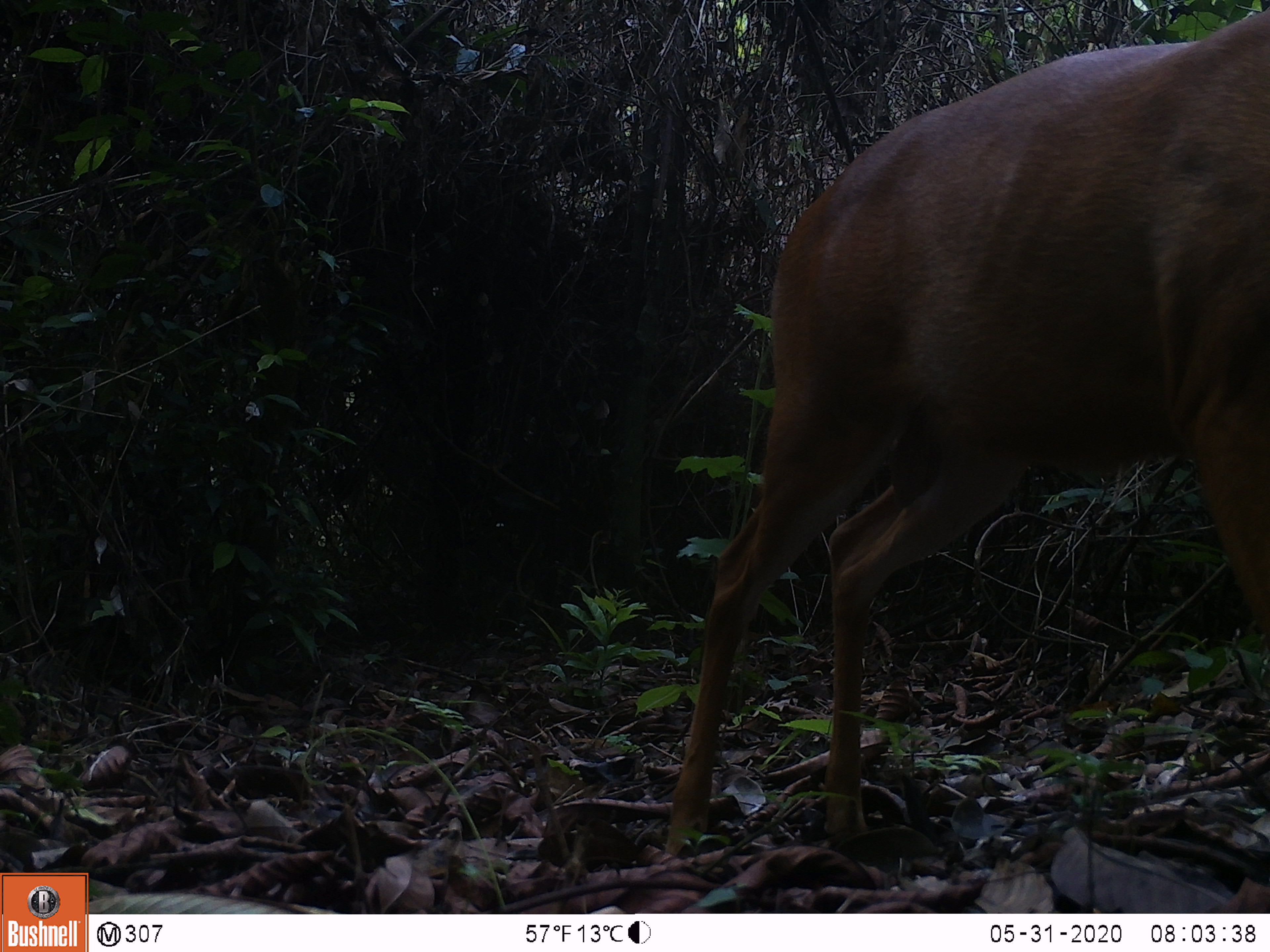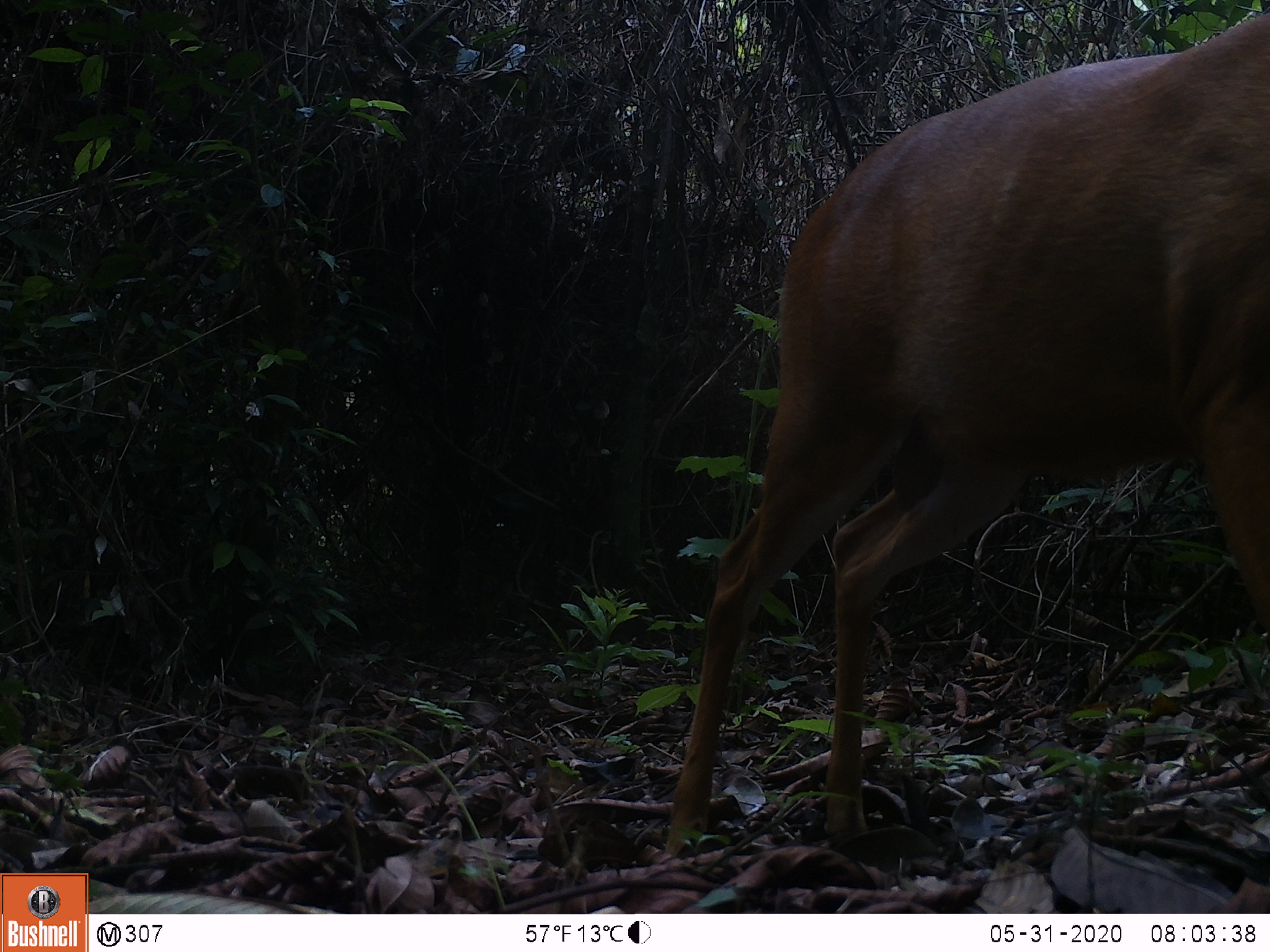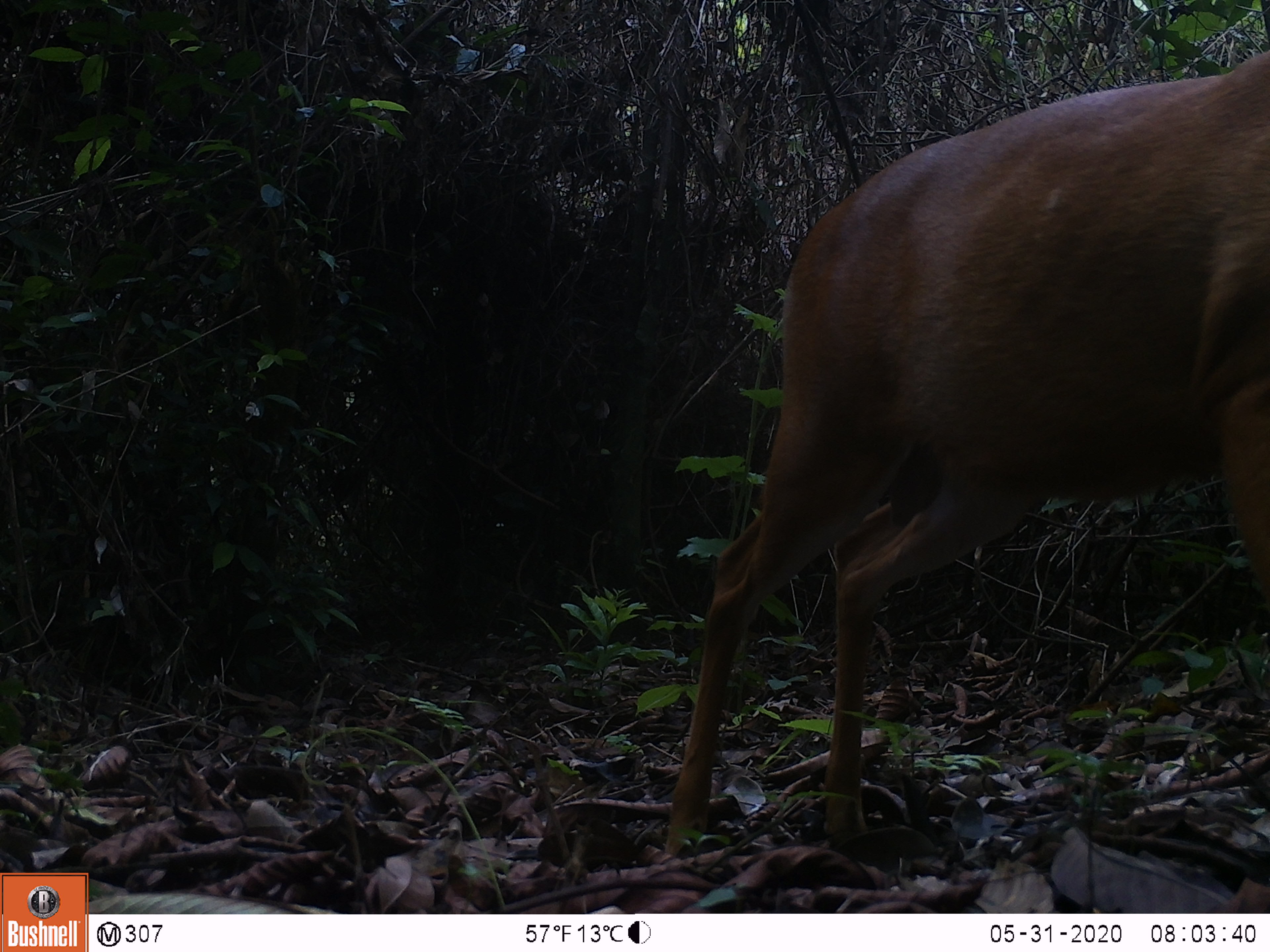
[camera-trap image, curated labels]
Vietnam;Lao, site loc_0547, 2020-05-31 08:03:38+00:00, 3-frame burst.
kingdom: Animalia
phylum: Chordata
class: Mammalia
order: Artiodactyla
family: Cervidae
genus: Muntiacus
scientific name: Muntiacus muntjak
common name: red muntjac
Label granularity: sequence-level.